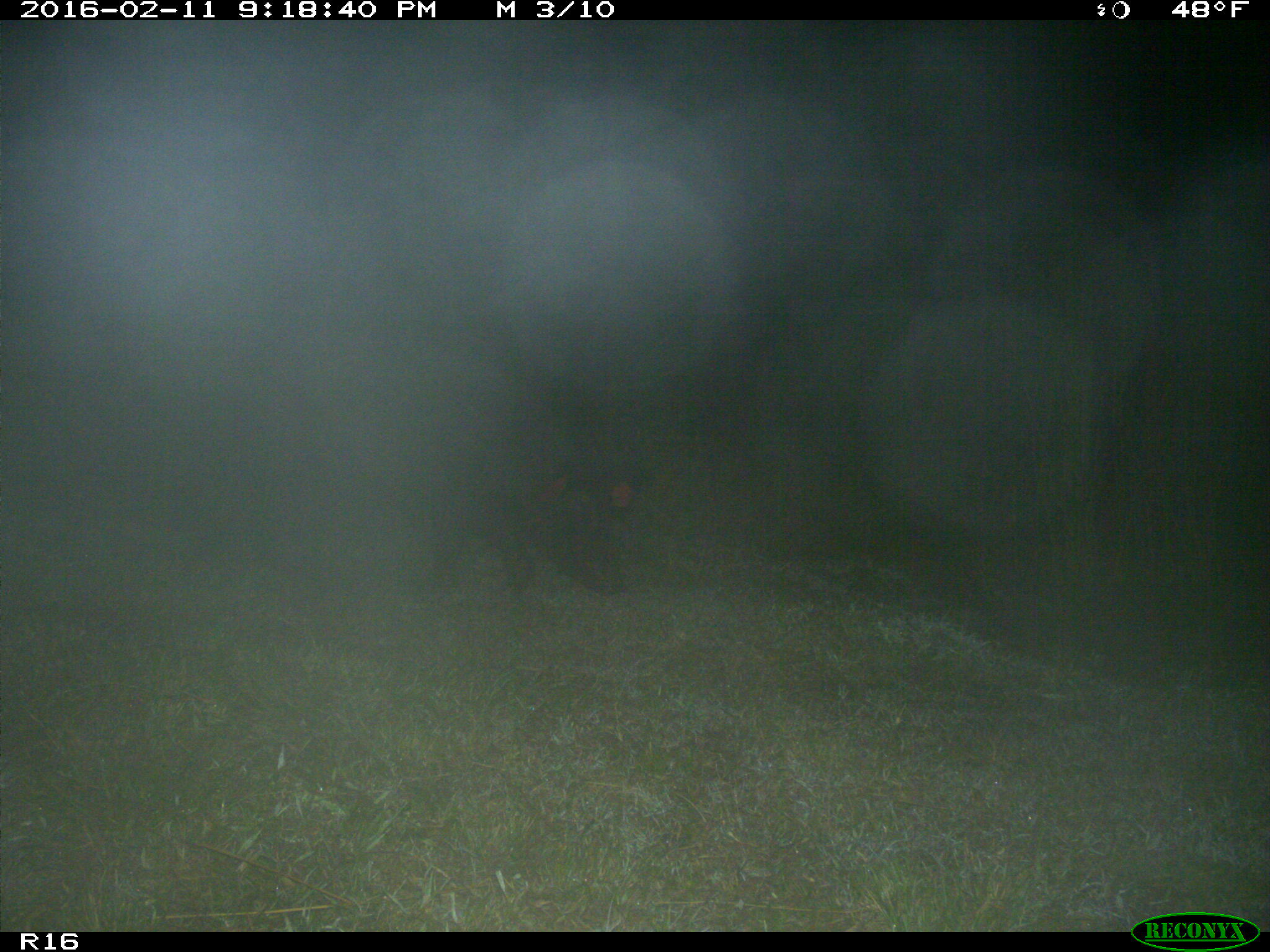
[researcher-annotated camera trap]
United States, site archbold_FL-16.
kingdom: Animalia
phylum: Chordata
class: Mammalia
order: Artiodactyla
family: Suidae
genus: Sus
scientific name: Sus scrofa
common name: wild boar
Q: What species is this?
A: Sus scrofa (wild boar).